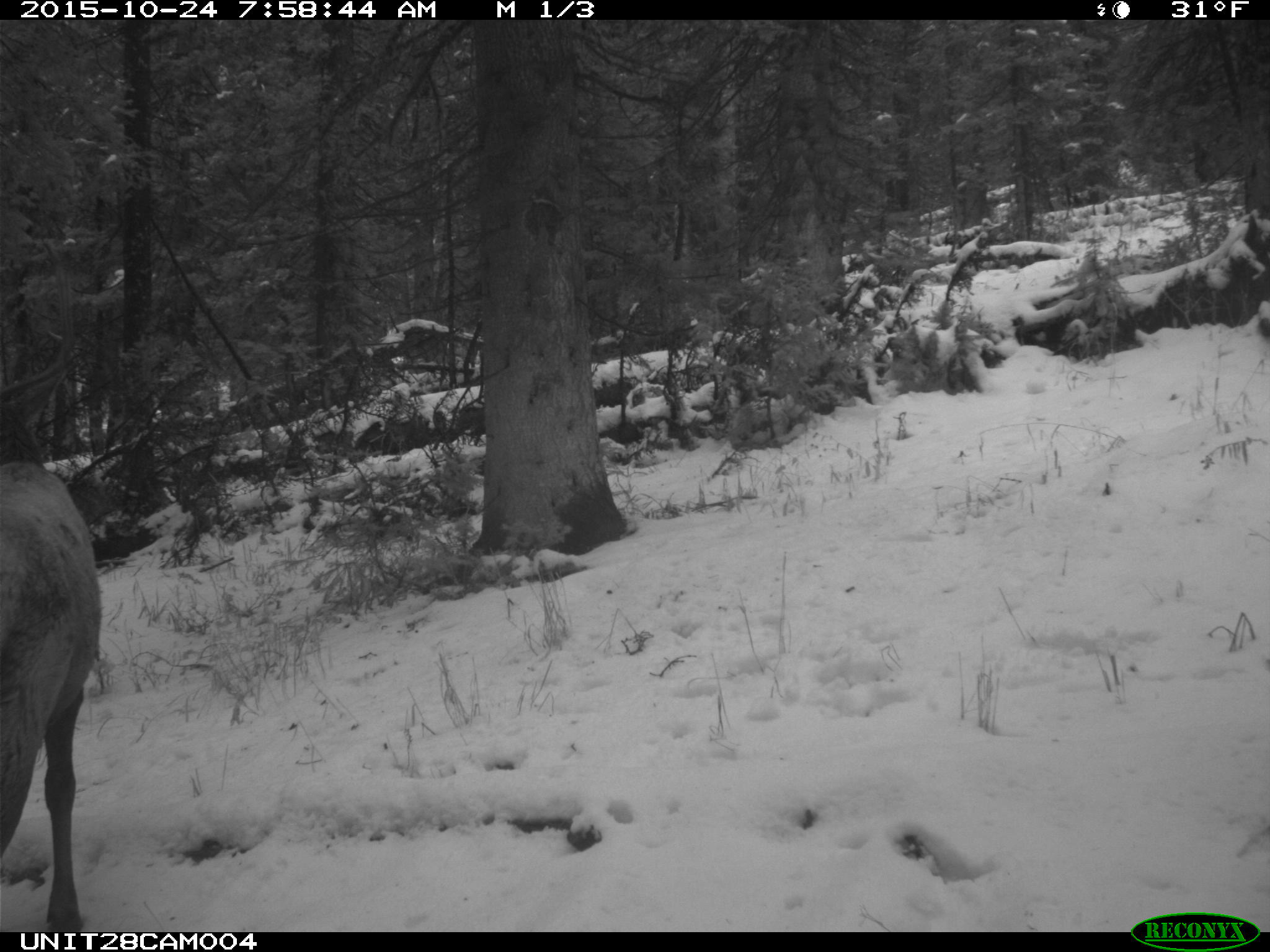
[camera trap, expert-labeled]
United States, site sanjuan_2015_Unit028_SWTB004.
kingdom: Animalia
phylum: Chordata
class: Mammalia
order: Artiodactyla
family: Cervidae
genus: Cervus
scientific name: Cervus elaphus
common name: red deer